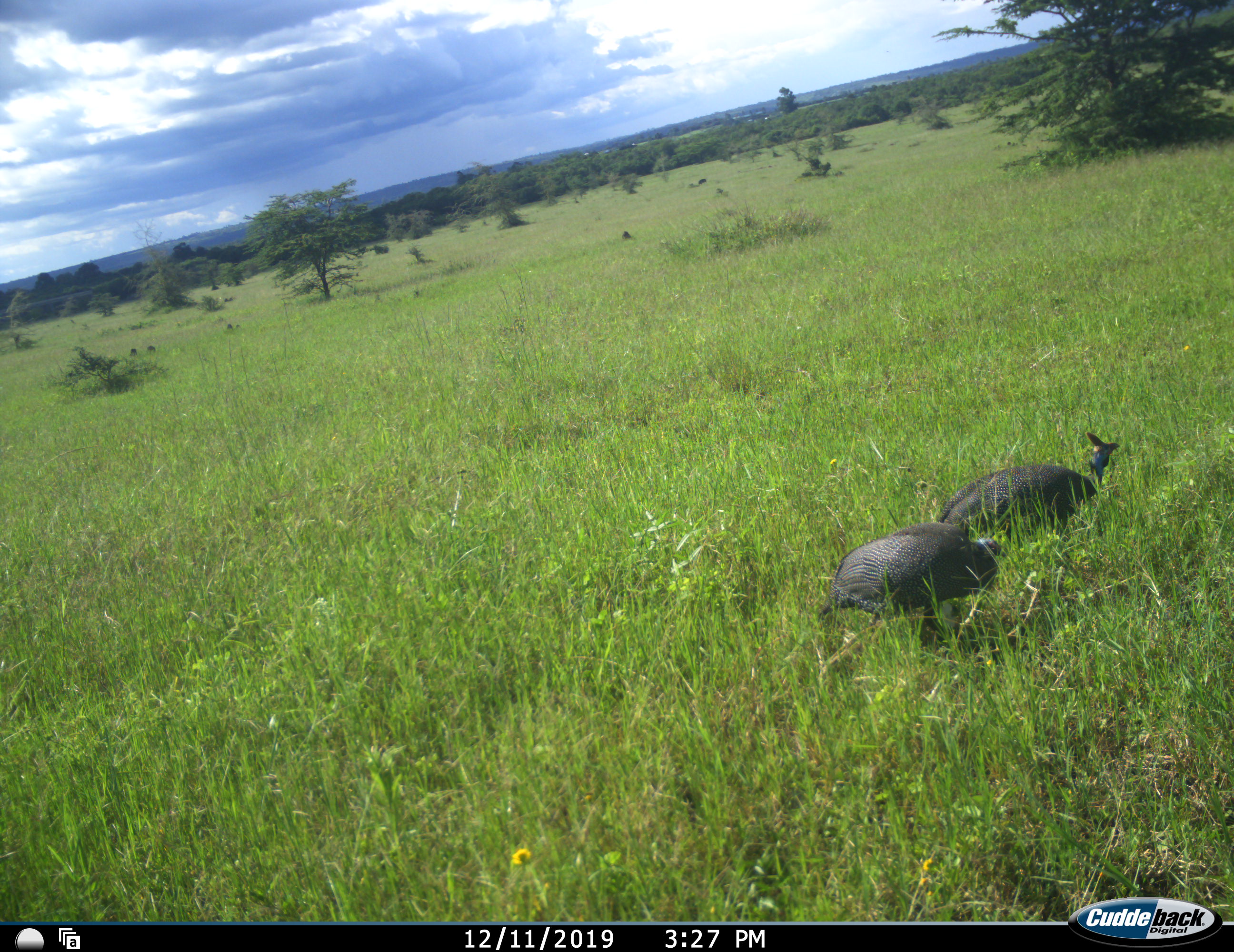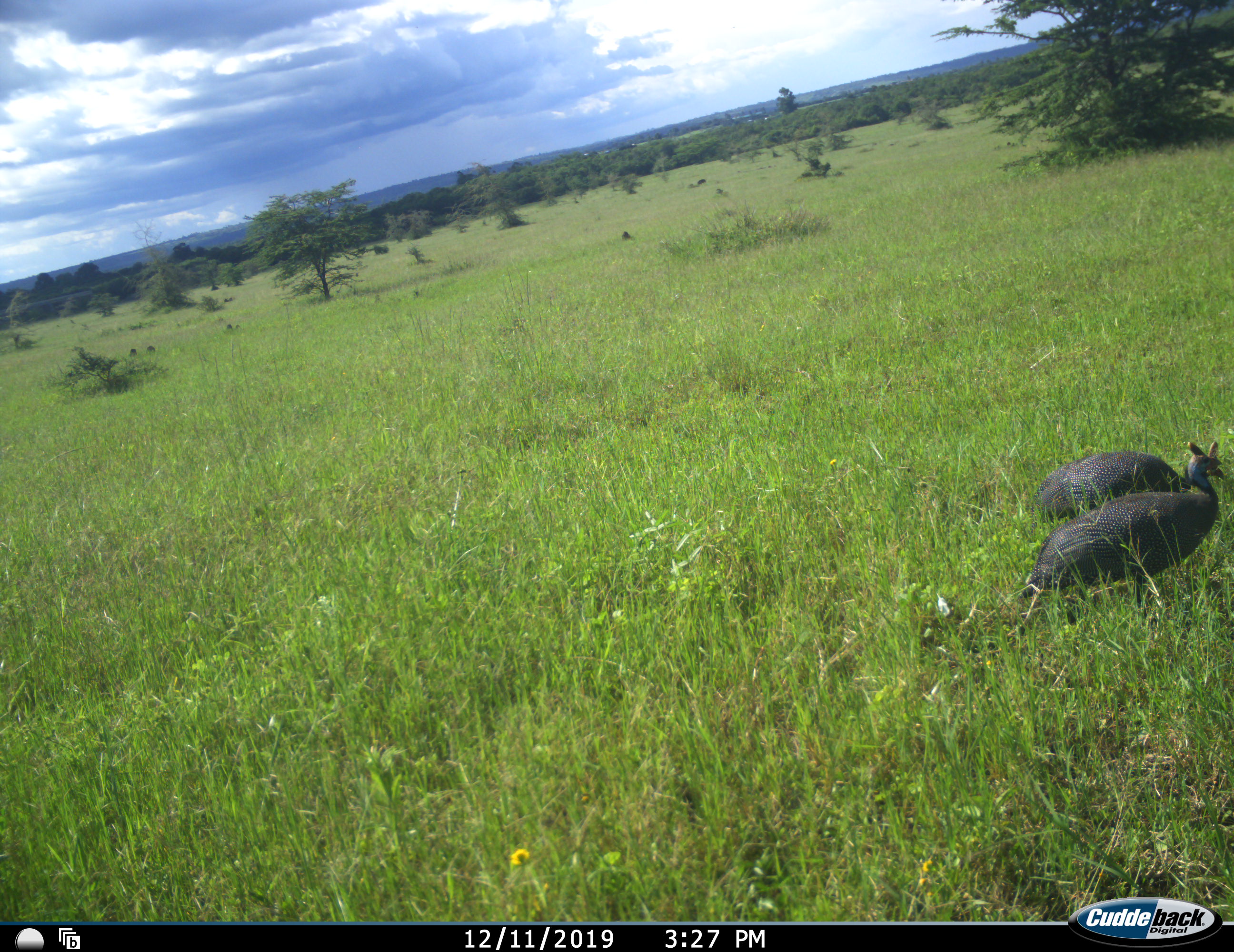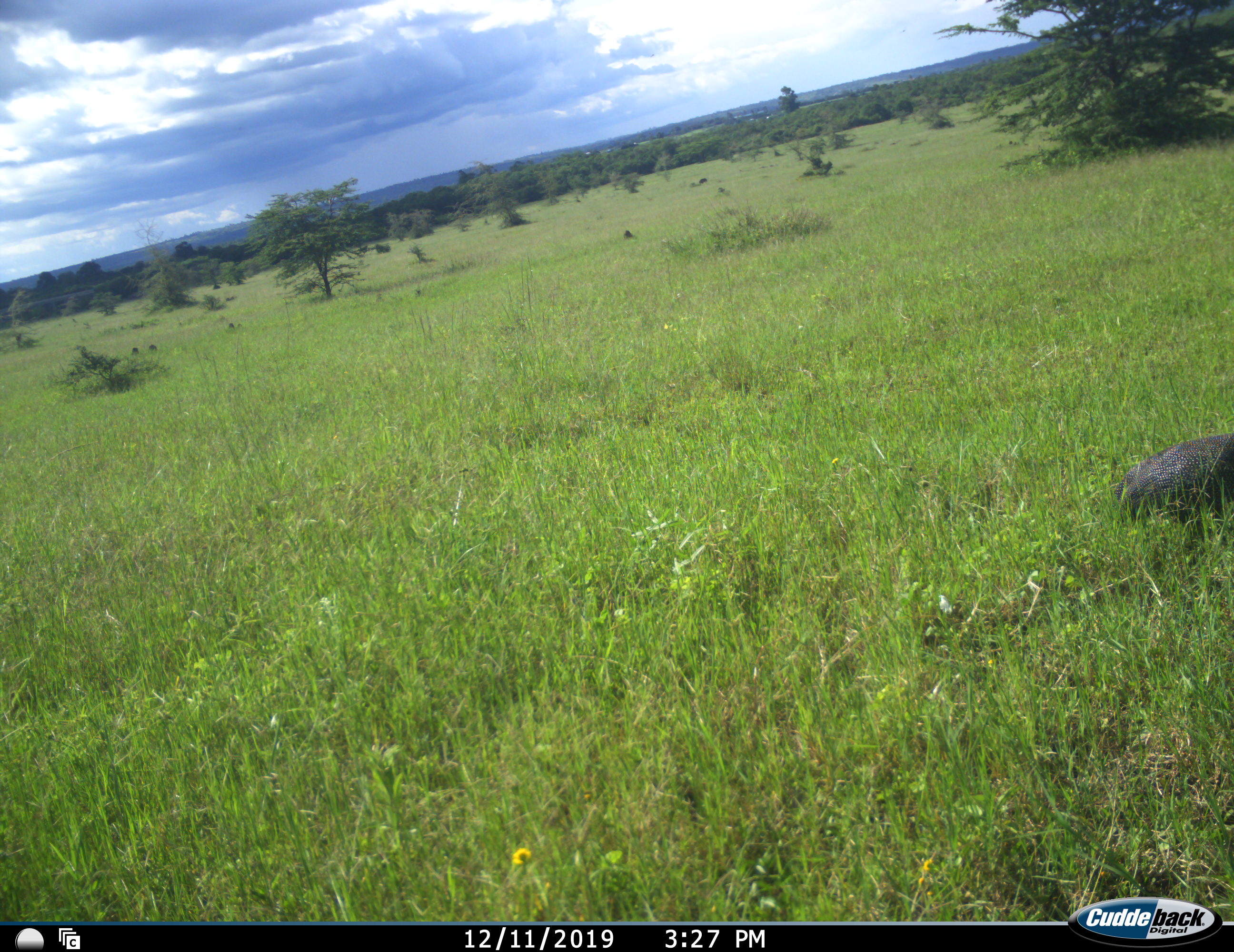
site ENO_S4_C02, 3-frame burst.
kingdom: Animalia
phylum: Chordata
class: Aves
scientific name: Aves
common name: bird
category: birdother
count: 2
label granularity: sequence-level